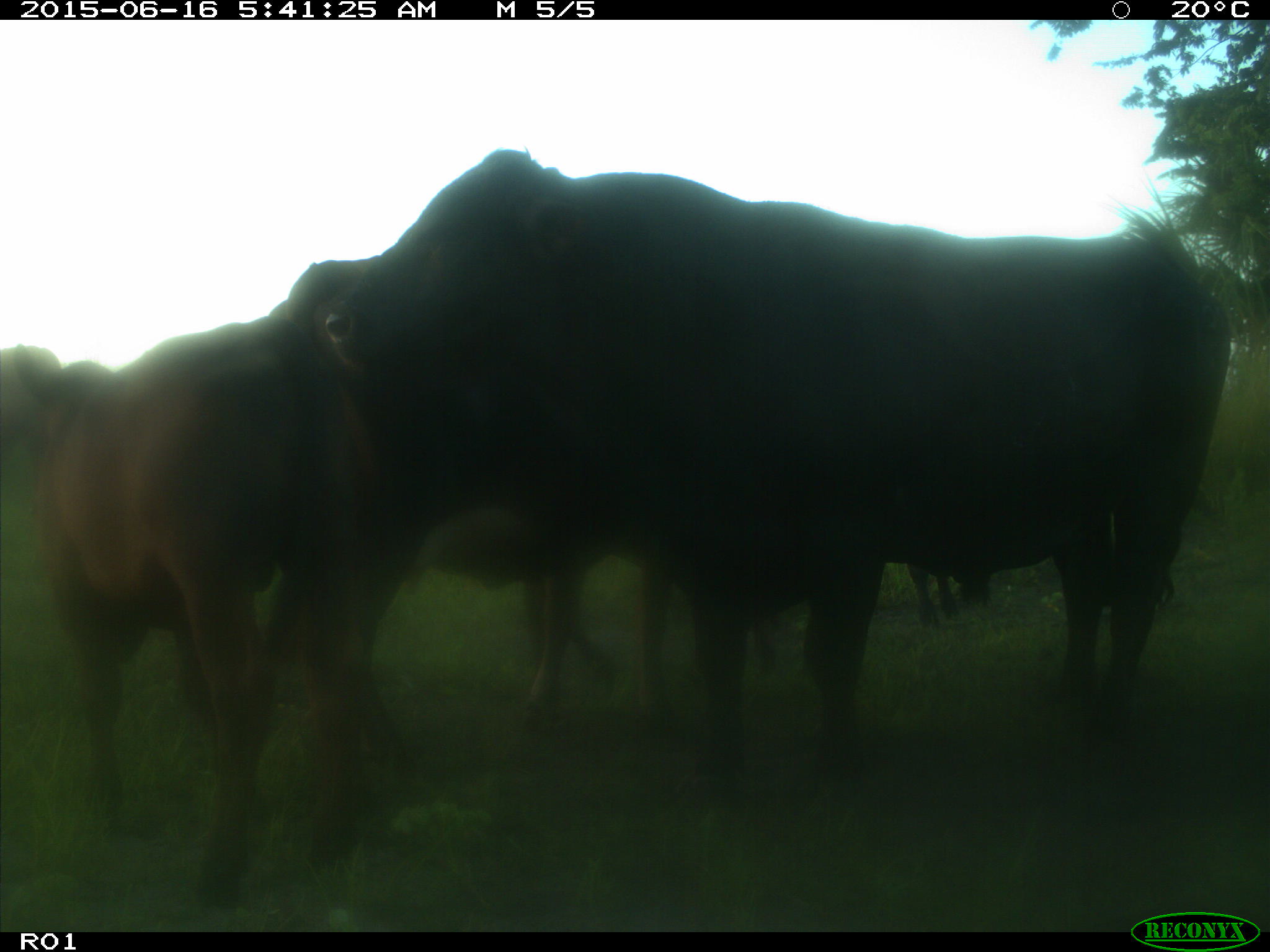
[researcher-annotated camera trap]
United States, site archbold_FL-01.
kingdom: Animalia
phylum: Chordata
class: Mammalia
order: Artiodactyla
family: Bovidae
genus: Bos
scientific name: Bos taurus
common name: domestic cow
Bos taurus (domestic cow).